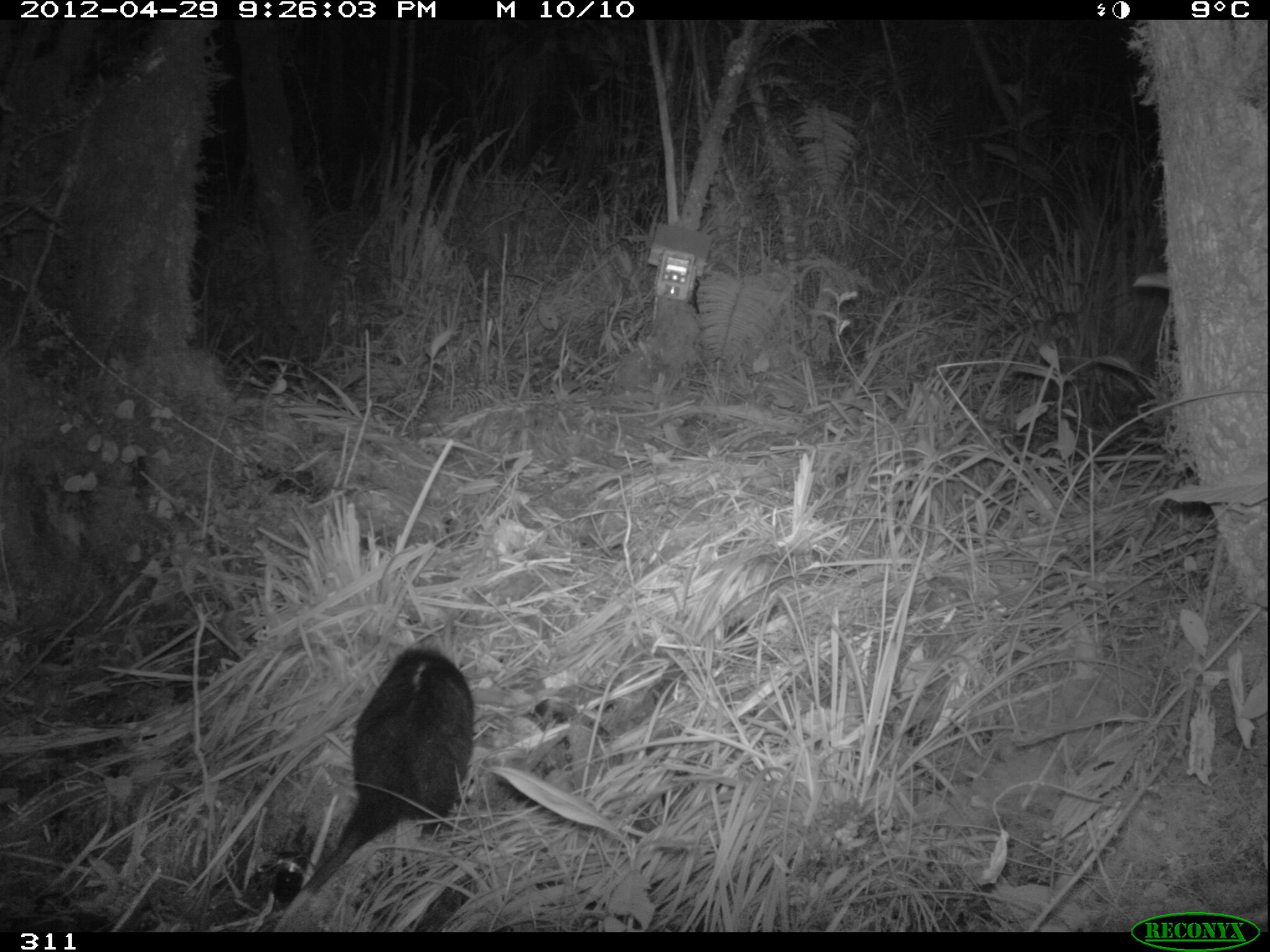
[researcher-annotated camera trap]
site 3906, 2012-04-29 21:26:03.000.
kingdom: Animalia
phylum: Chordata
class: Mammalia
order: Didelphimorphia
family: Didelphidae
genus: Didelphis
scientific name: Didelphis pernigra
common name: andean white-eared opossum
Didelphis pernigra (andean white-eared opossum).